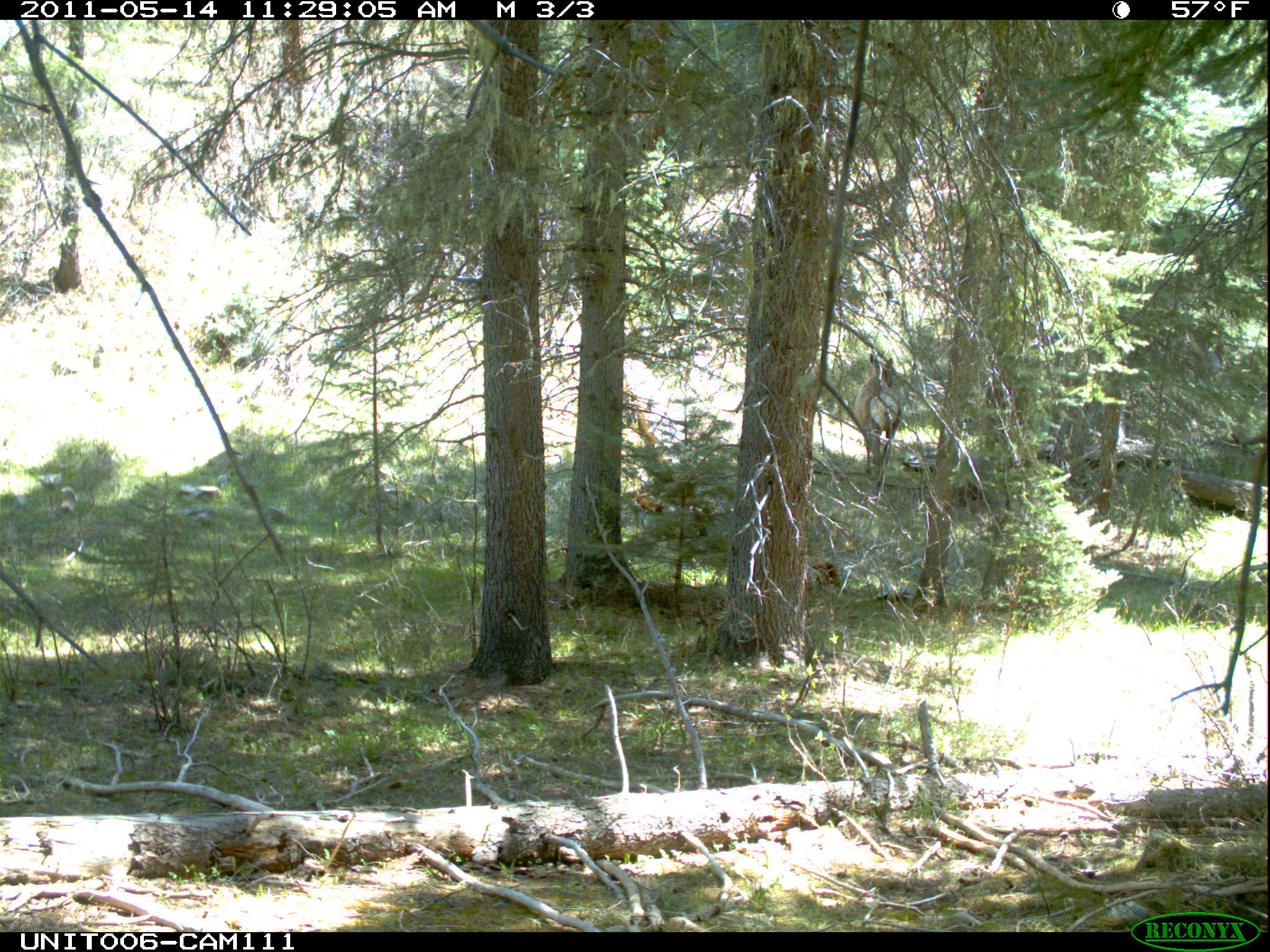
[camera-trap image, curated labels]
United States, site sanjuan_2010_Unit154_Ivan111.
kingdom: Animalia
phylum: Chordata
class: Mammalia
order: Artiodactyla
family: Cervidae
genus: Cervus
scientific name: Cervus elaphus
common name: red deer